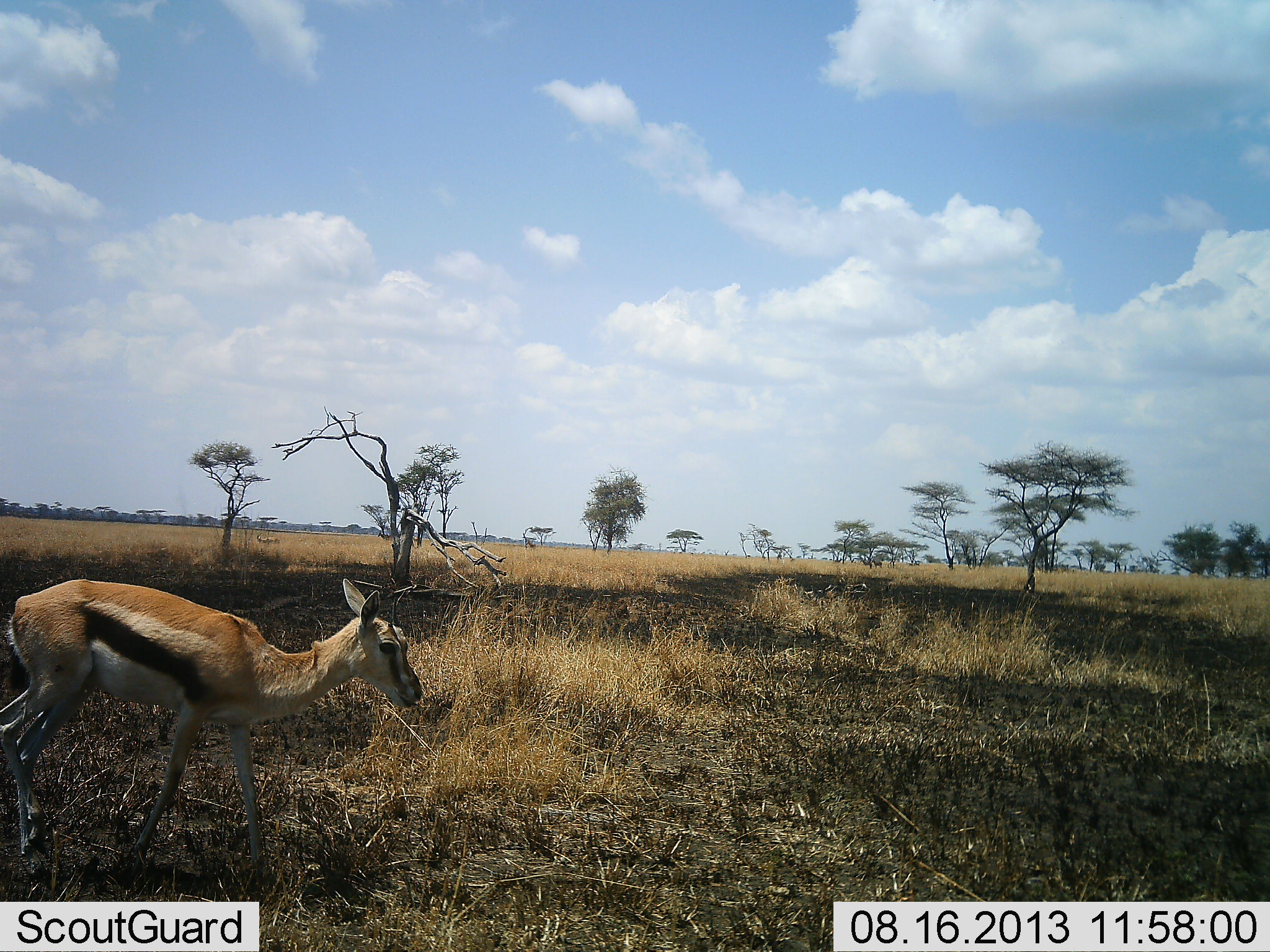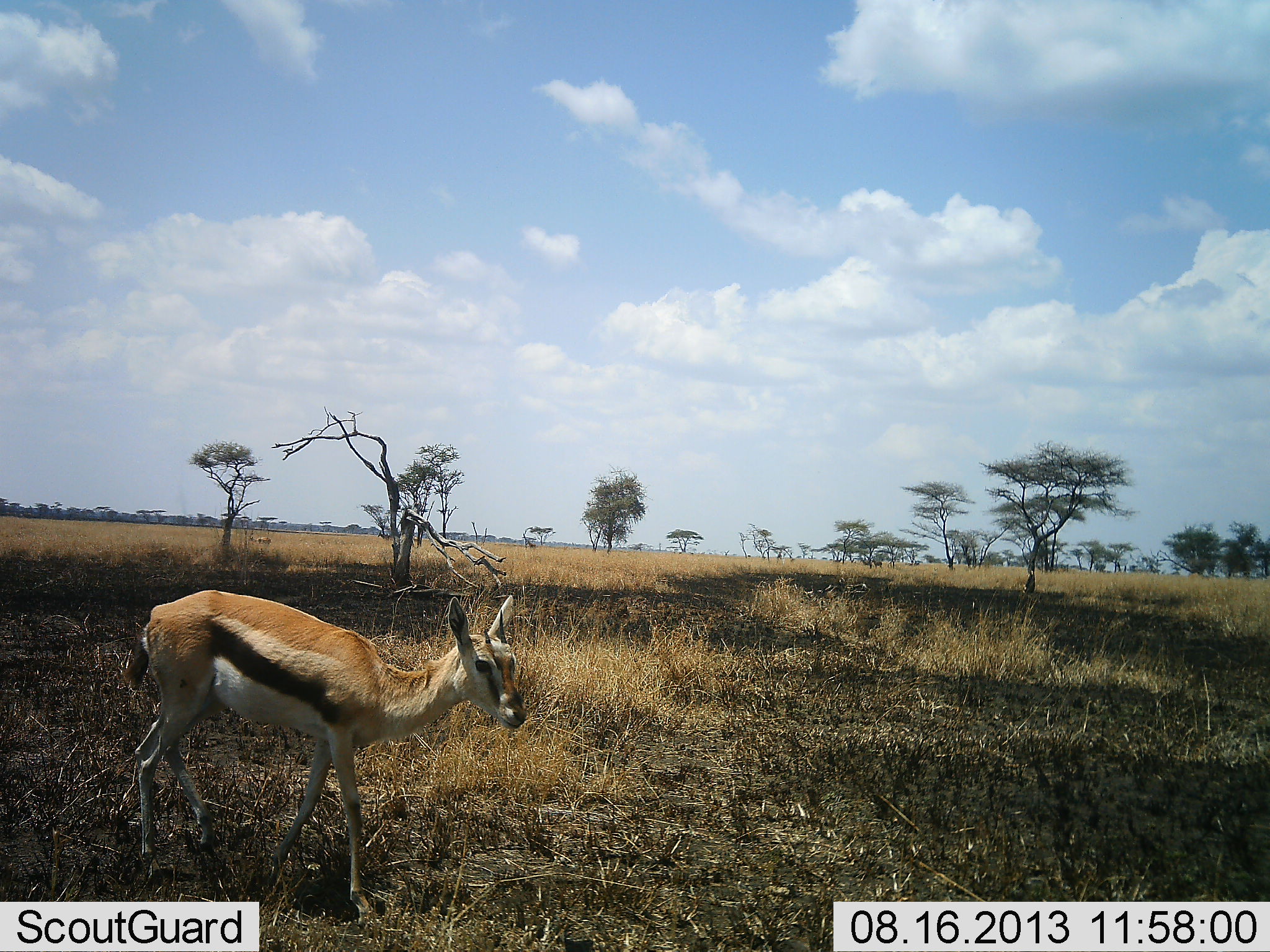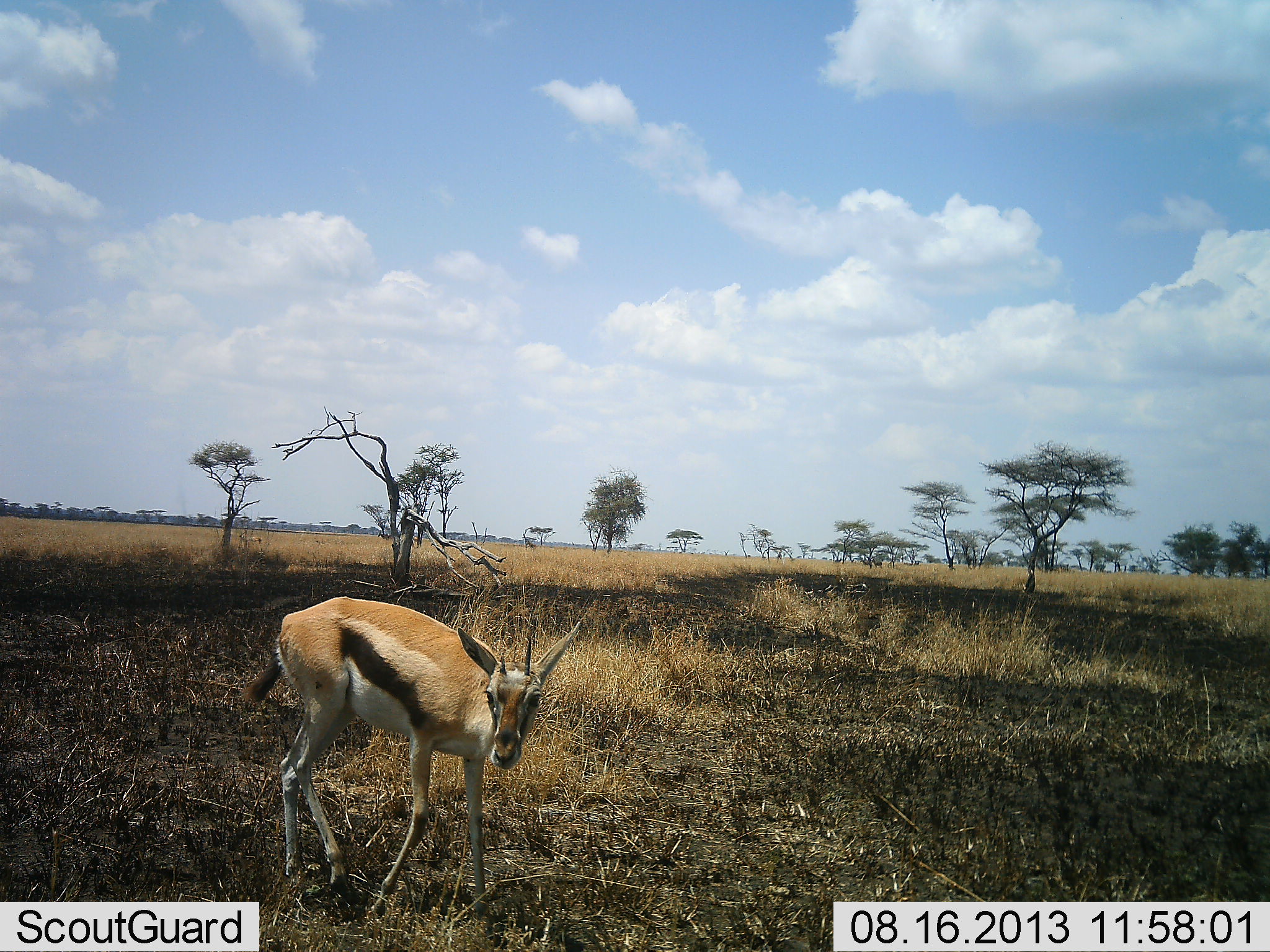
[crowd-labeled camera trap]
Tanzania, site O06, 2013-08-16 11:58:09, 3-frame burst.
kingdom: Animalia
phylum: Chordata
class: Mammalia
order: Artiodactyla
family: Bovidae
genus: Eudorcas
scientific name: Eudorcas thomsonii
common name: thomson's gazelle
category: gazellethomsons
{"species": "gazellethomsons (thomson's gazelle) (Eudorcas thomsonii)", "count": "1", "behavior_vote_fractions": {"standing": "20%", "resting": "0%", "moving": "80%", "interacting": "0%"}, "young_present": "10%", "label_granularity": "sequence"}